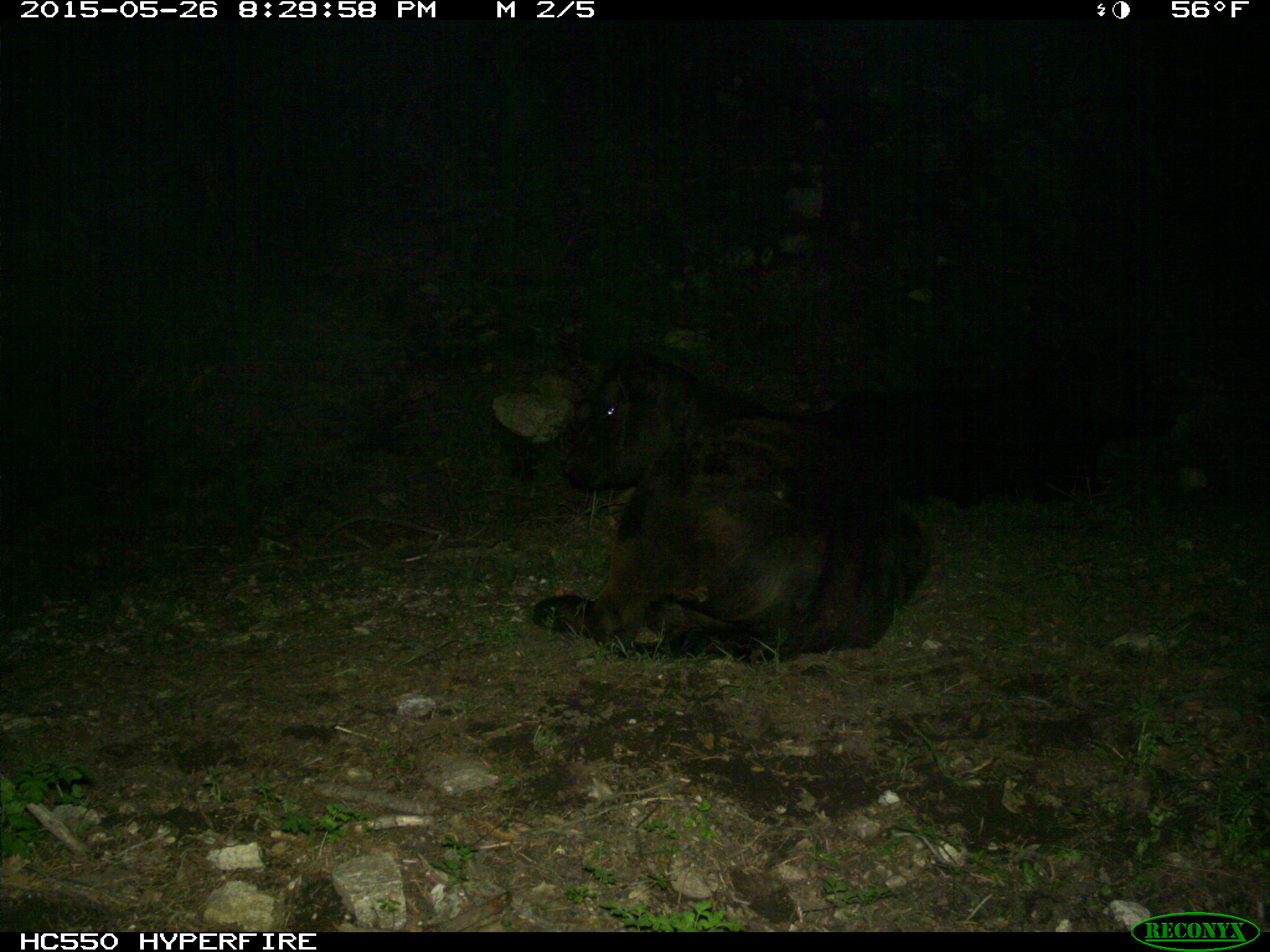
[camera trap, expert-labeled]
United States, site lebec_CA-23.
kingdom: Animalia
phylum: Chordata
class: Mammalia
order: Artiodactyla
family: Bovidae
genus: Bos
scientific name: Bos taurus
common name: domestic cow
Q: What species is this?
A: Bos taurus (domestic cow).